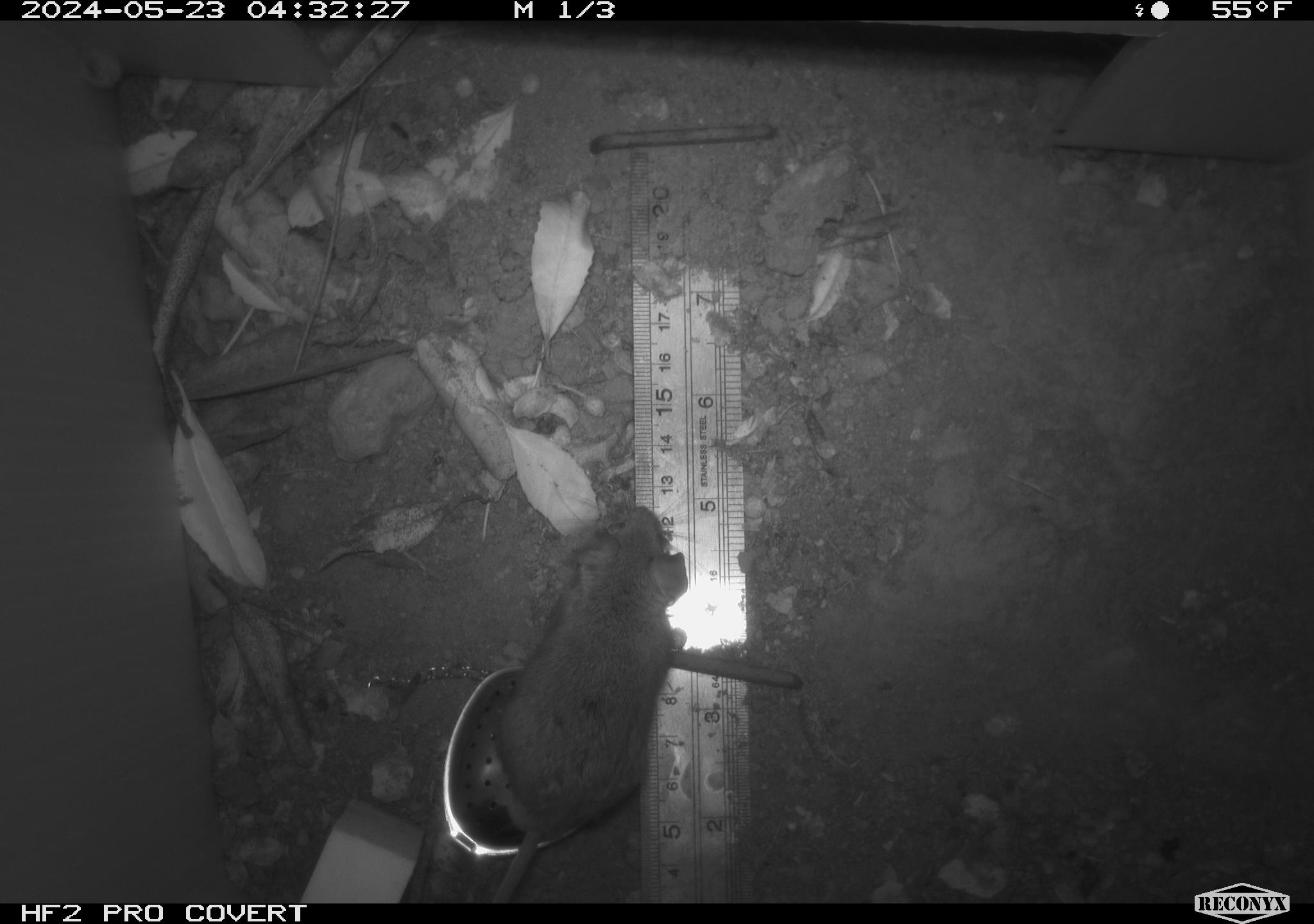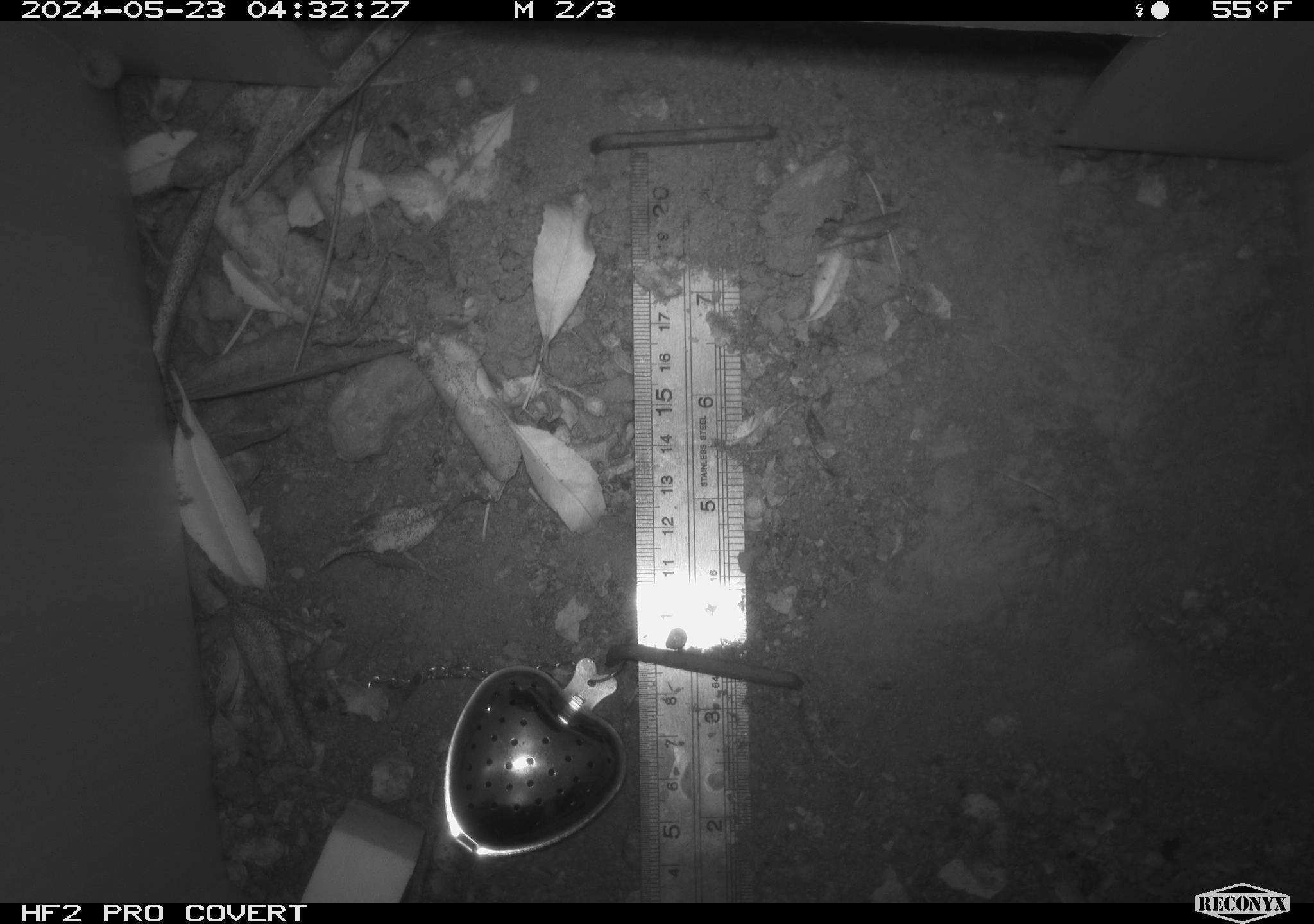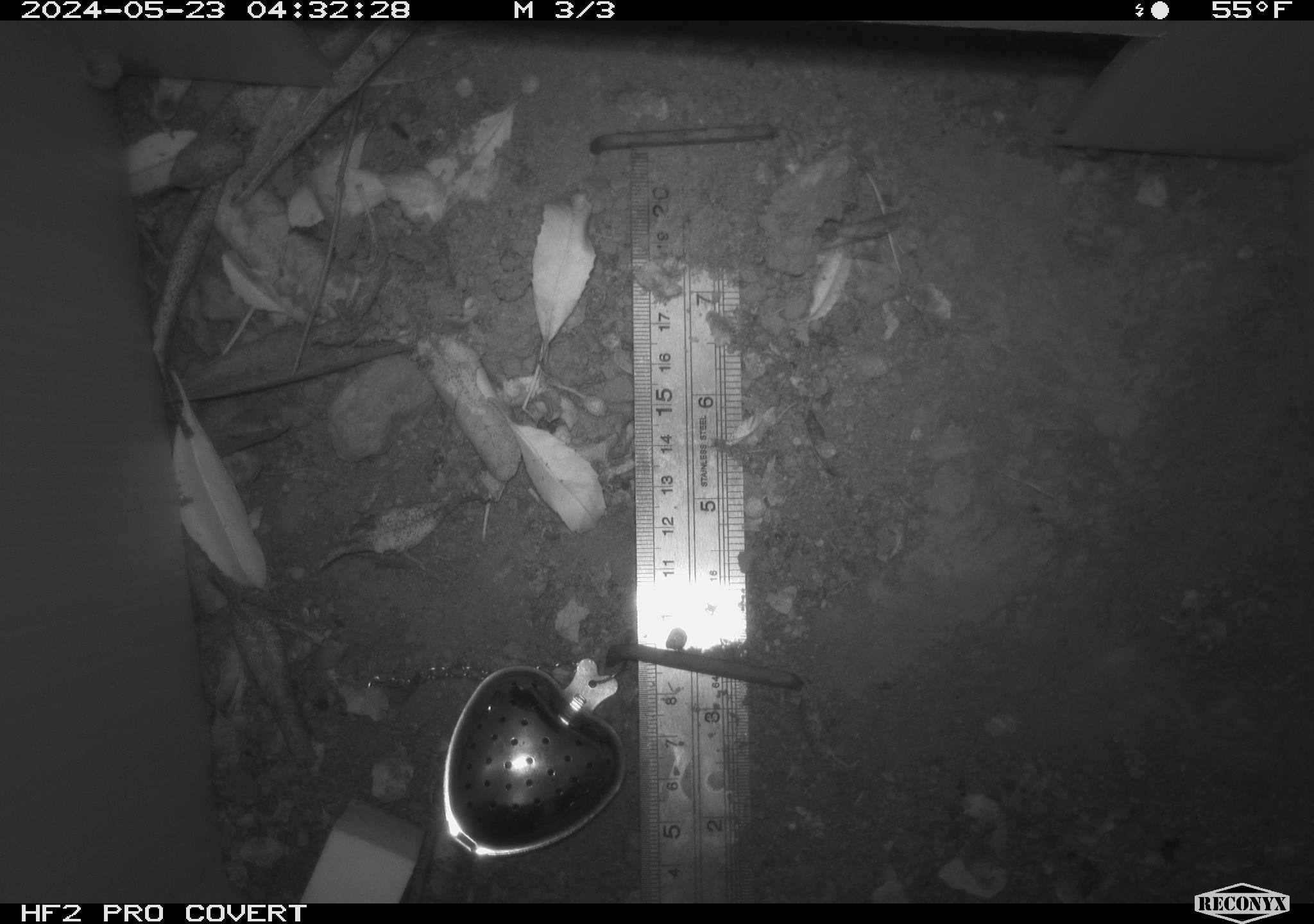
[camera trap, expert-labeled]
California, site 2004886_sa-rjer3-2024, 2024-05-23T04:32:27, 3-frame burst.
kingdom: Animalia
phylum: Chordata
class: Mammalia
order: Rodentia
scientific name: Rodentia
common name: mouse species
Mouse species (Rodentia).